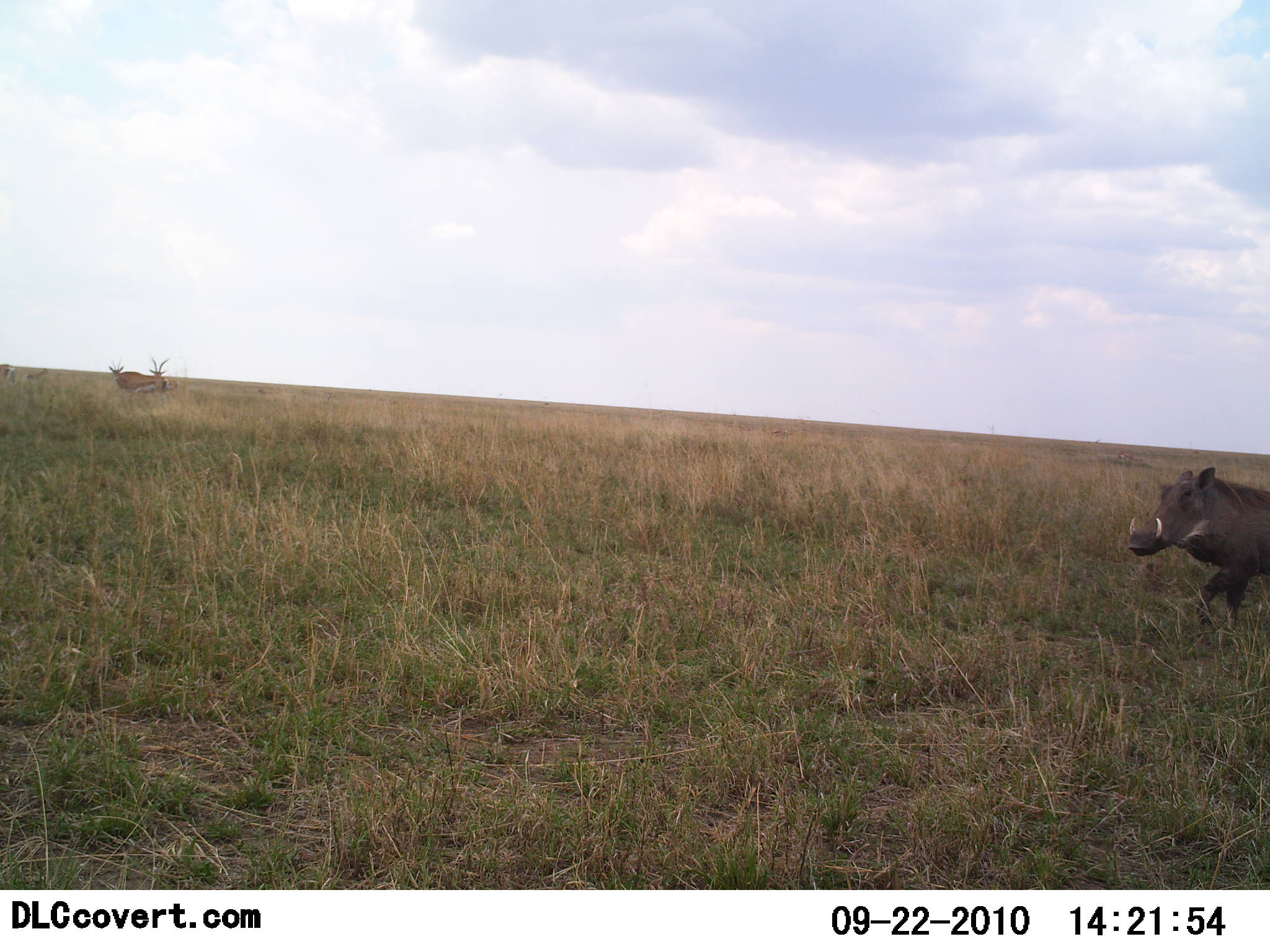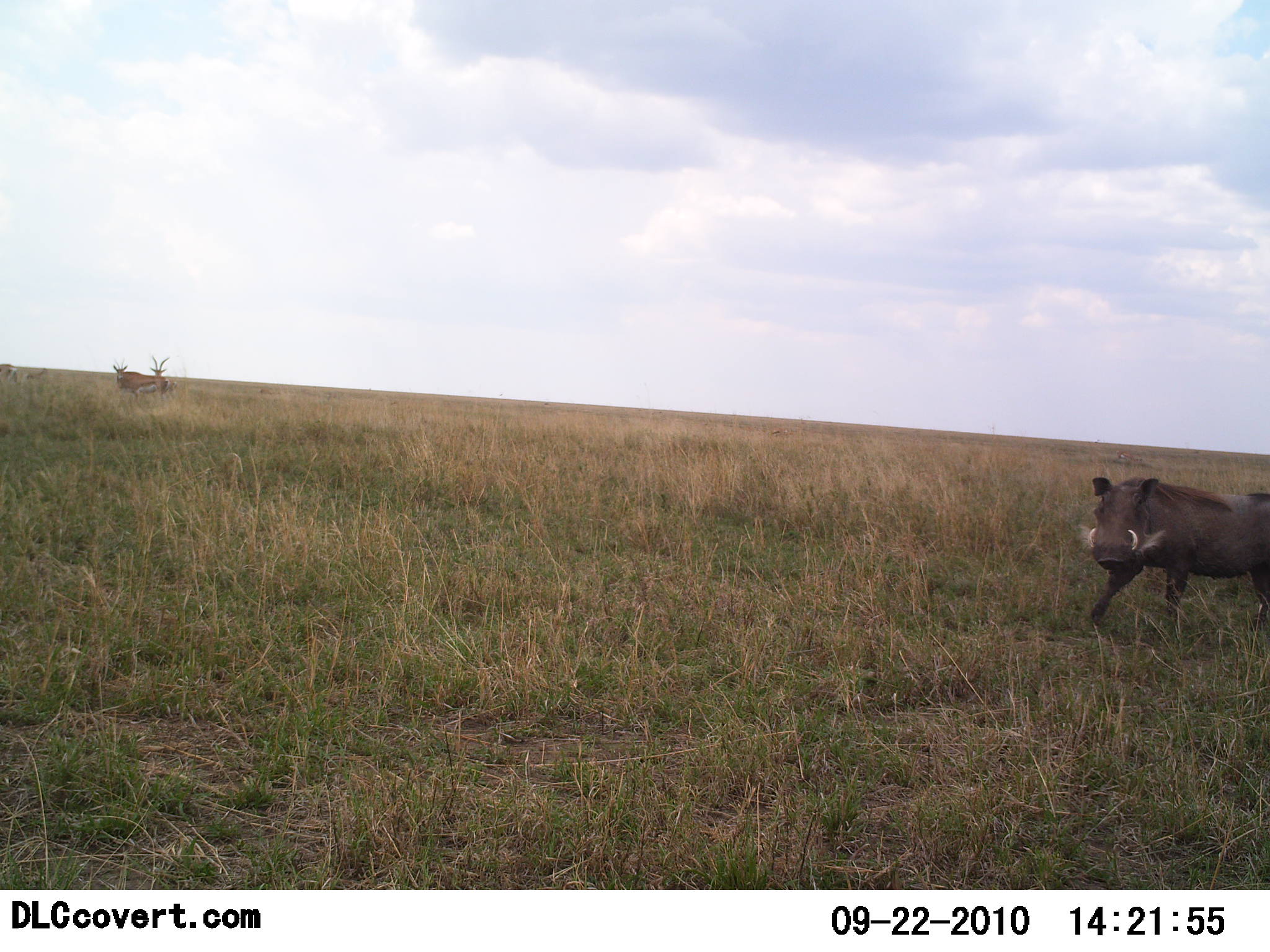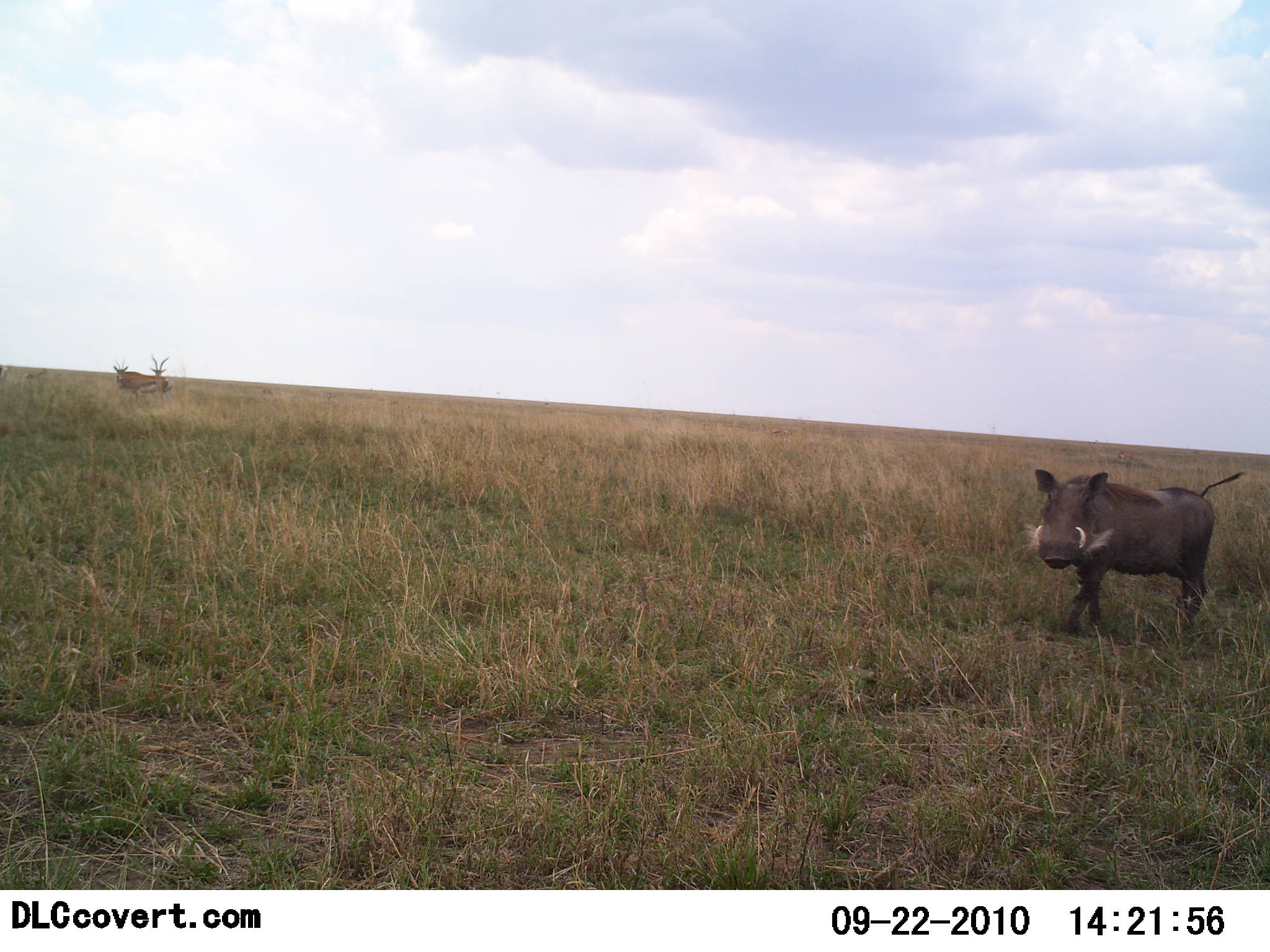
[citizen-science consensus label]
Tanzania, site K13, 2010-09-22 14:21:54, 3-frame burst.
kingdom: Animalia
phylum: Chordata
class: Mammalia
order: Artiodactyla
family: Bovidae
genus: Eudorcas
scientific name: Eudorcas thomsonii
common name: thomson's gazelle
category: gazellethomsons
Gazellethomsons (thomson's gazelle) (Eudorcas thomsonii), count 3. Behavior (volunteer vote fractions): standing 100%, resting 0%, moving 0%, interacting 0%. Young present (vote fraction): 0%. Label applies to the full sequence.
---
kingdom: Animalia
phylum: Chordata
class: Mammalia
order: Artiodactyla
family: Suidae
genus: Phacochoerus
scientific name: Phacochoerus africanus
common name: warthog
Warthog (Phacochoerus africanus), count 1. Behavior (volunteer vote fractions): standing 4%, resting 0%, moving 96%, interacting 0%. Young present (vote fraction): 0%. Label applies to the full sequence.